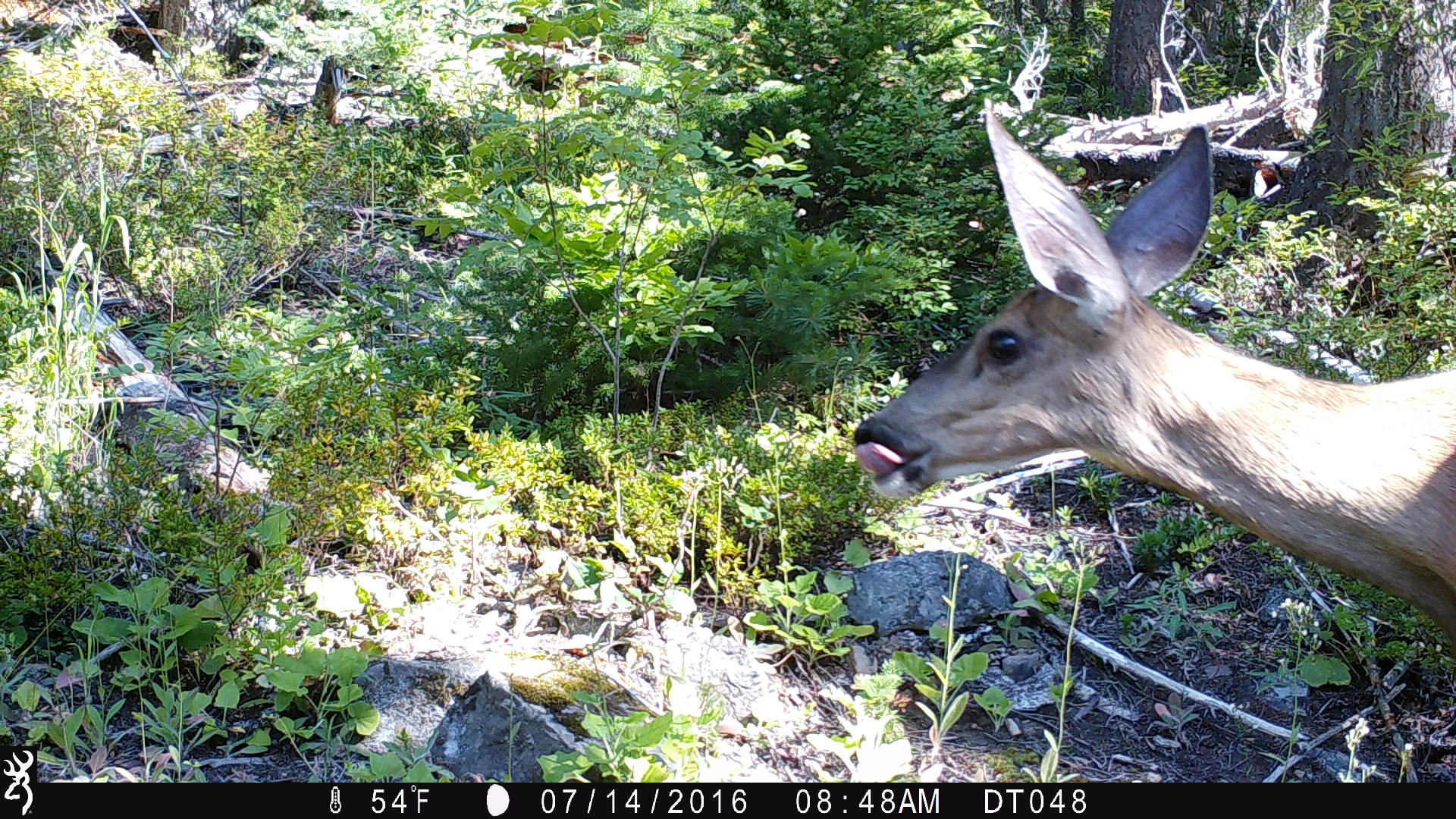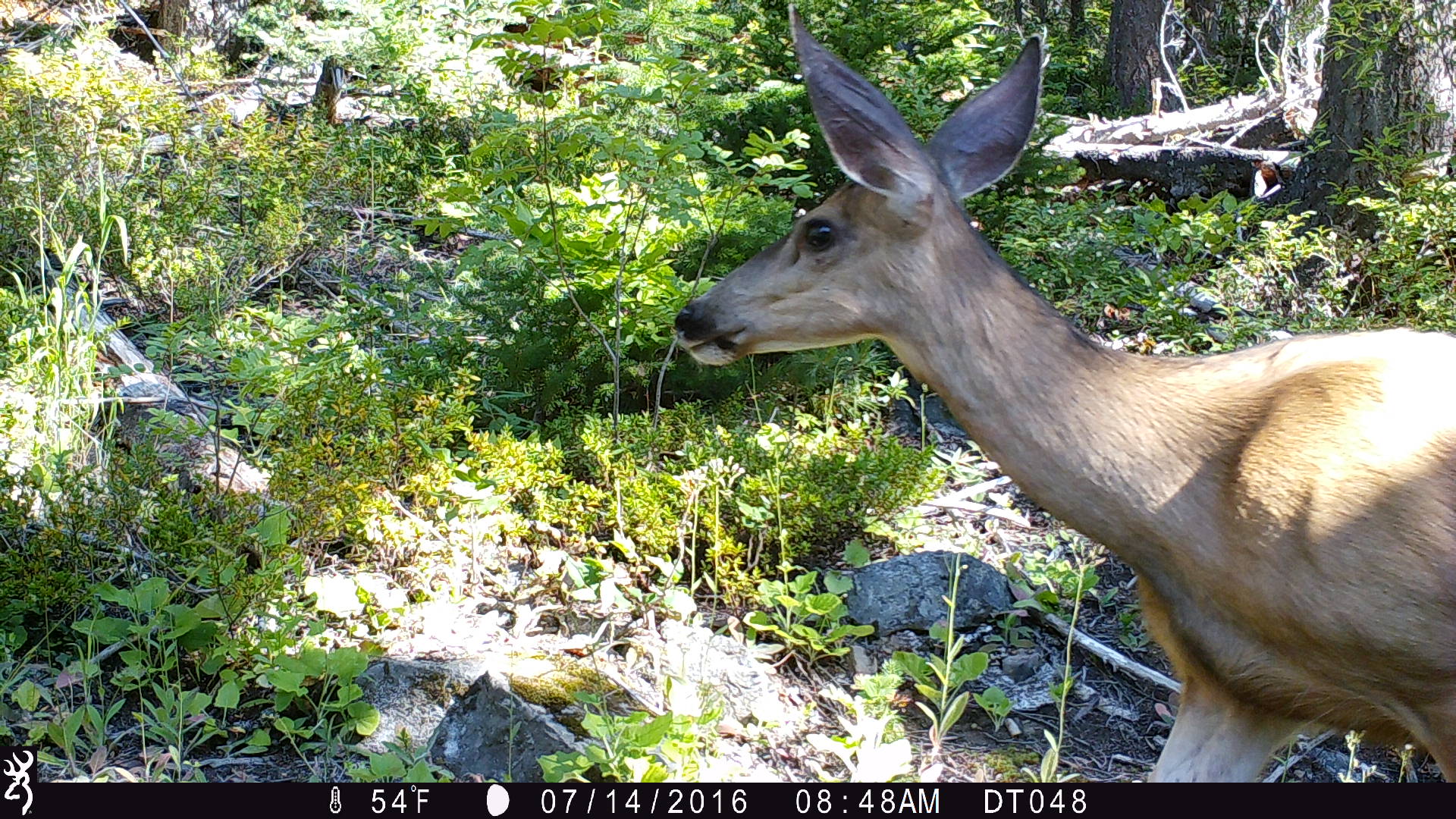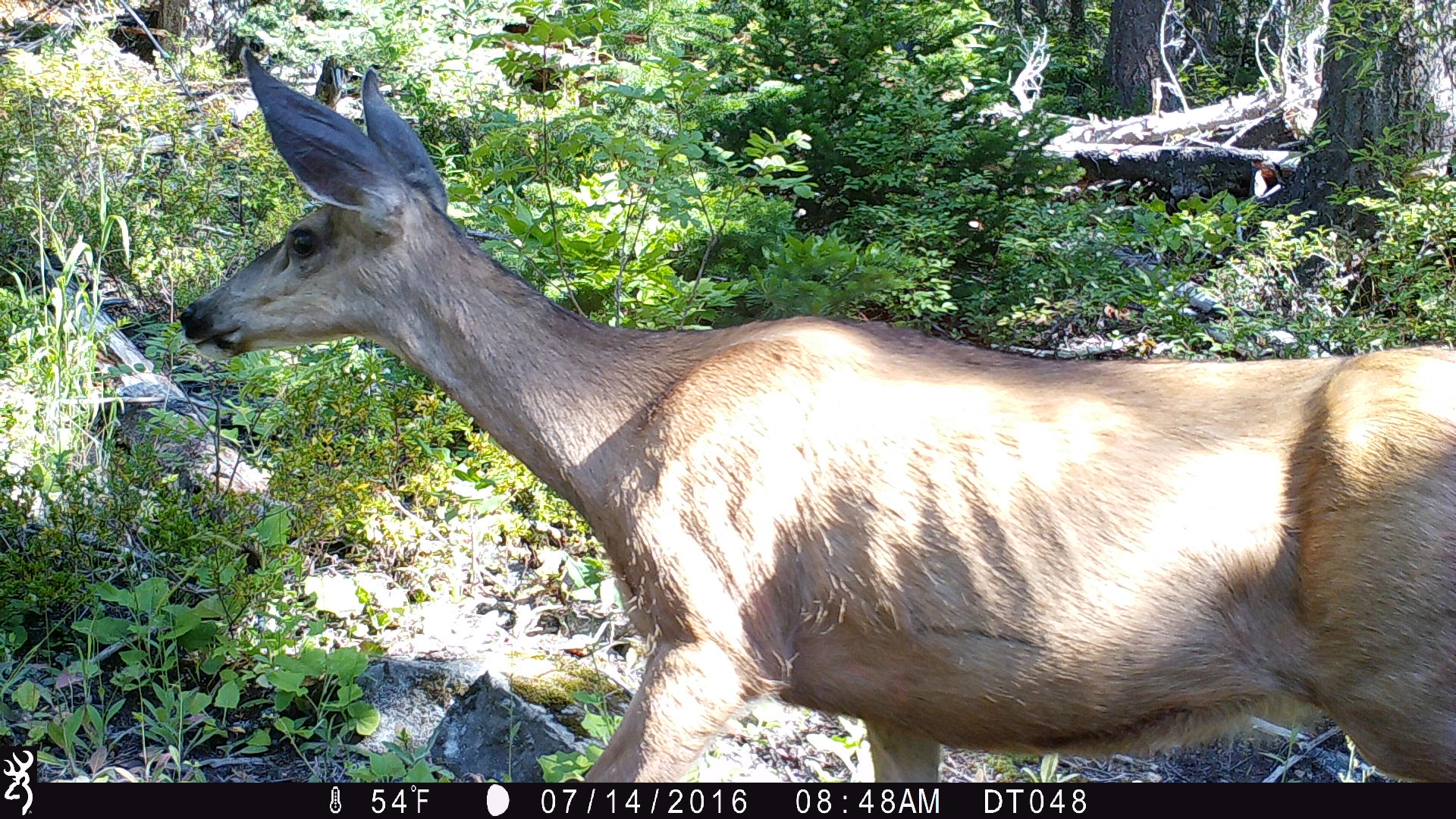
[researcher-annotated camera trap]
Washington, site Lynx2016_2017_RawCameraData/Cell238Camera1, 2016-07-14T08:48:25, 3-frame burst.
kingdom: Animalia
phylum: Chordata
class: Mammalia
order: Artiodactyla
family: Cervidae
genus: Odocoileus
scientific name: Odocoileus hemionus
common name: mule deer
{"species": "Odocoileus hemionus (mule deer)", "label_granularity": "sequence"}